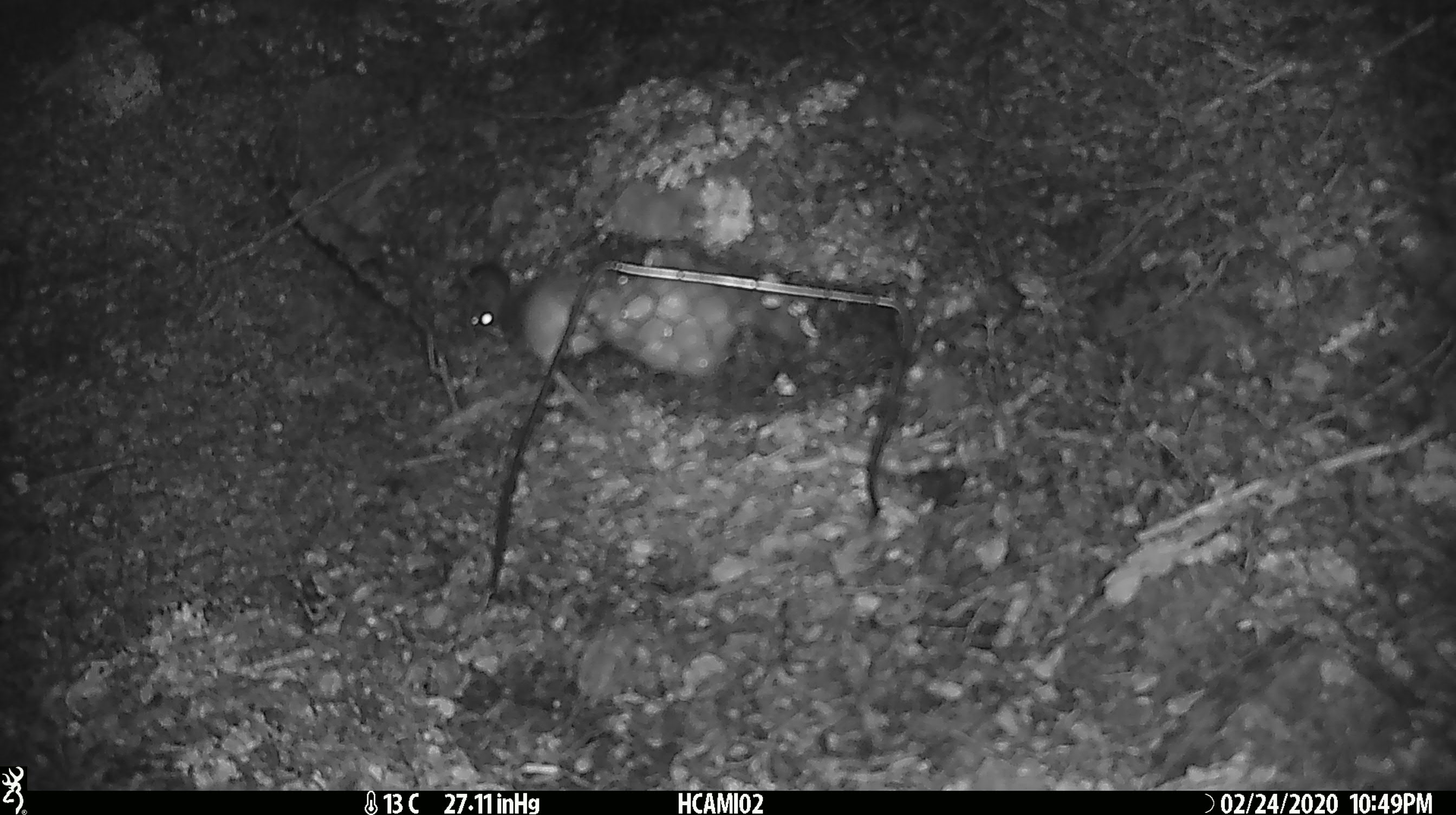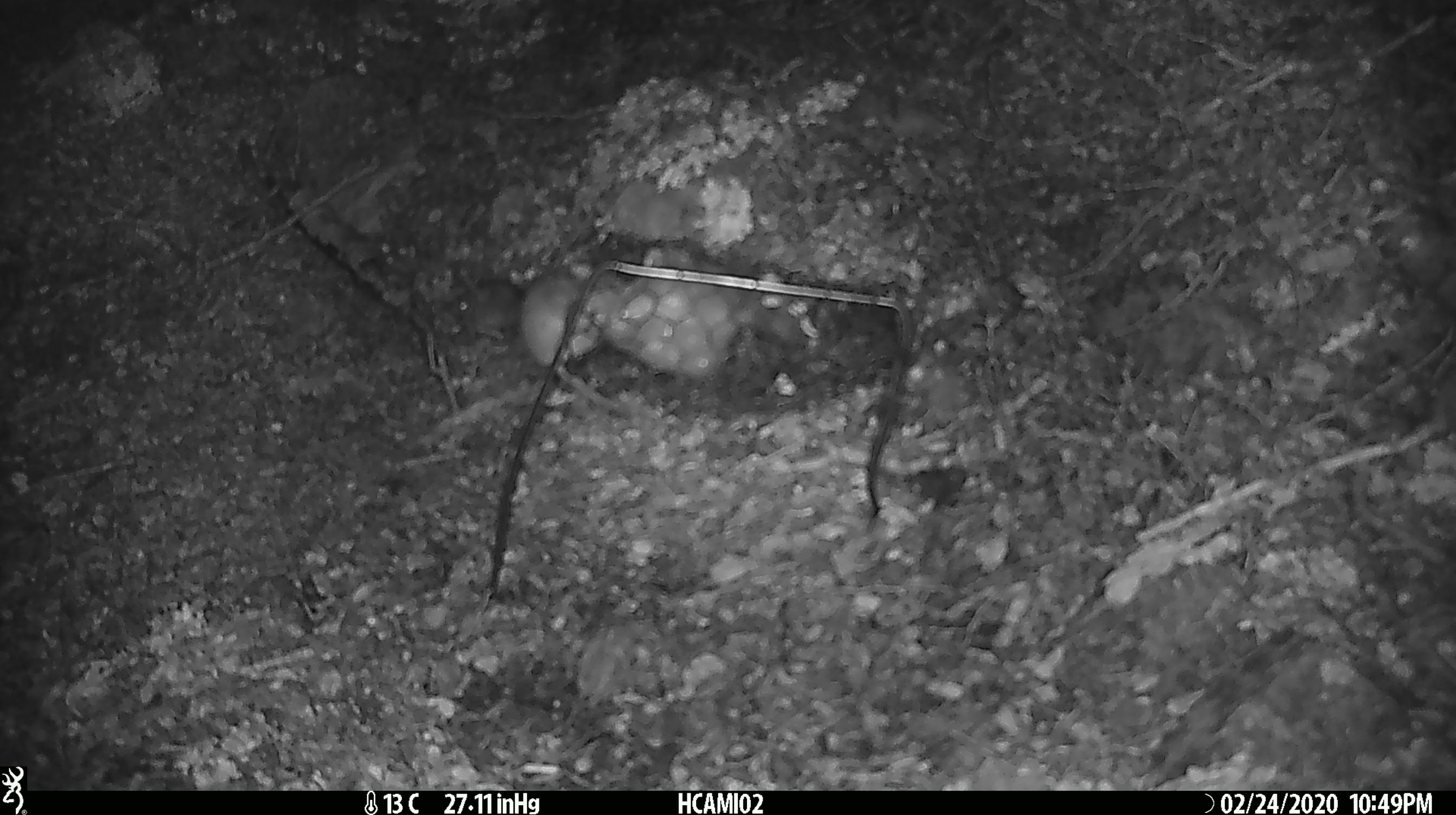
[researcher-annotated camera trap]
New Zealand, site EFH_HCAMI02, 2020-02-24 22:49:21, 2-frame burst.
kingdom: Animalia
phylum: Chordata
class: Mammalia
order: Rodentia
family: Muridae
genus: Mus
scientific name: Mus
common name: mouse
Mouse (Mus).